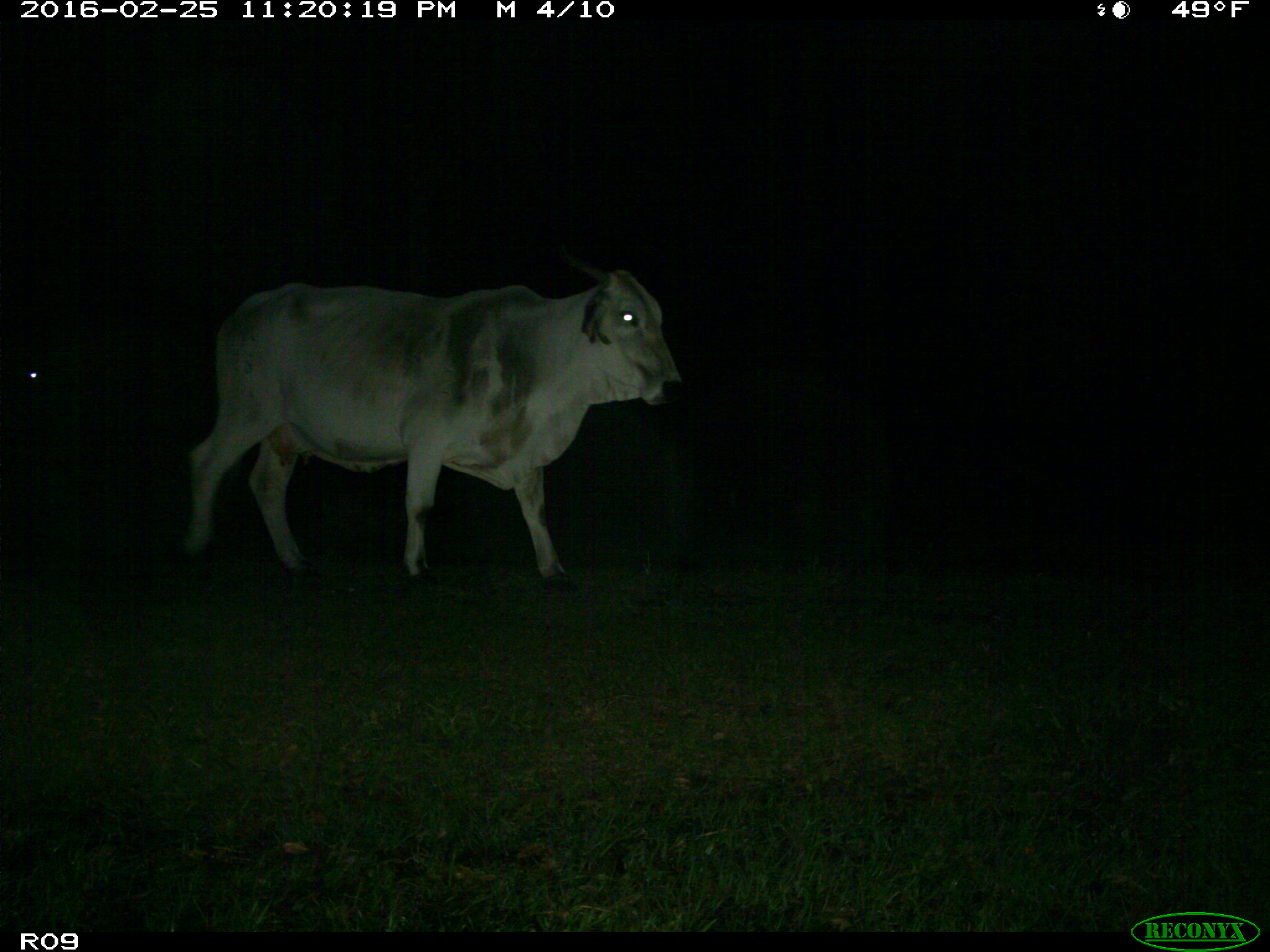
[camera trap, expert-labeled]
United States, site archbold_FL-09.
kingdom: Animalia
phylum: Chordata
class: Mammalia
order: Artiodactyla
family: Bovidae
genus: Bos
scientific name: Bos taurus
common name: domestic cow